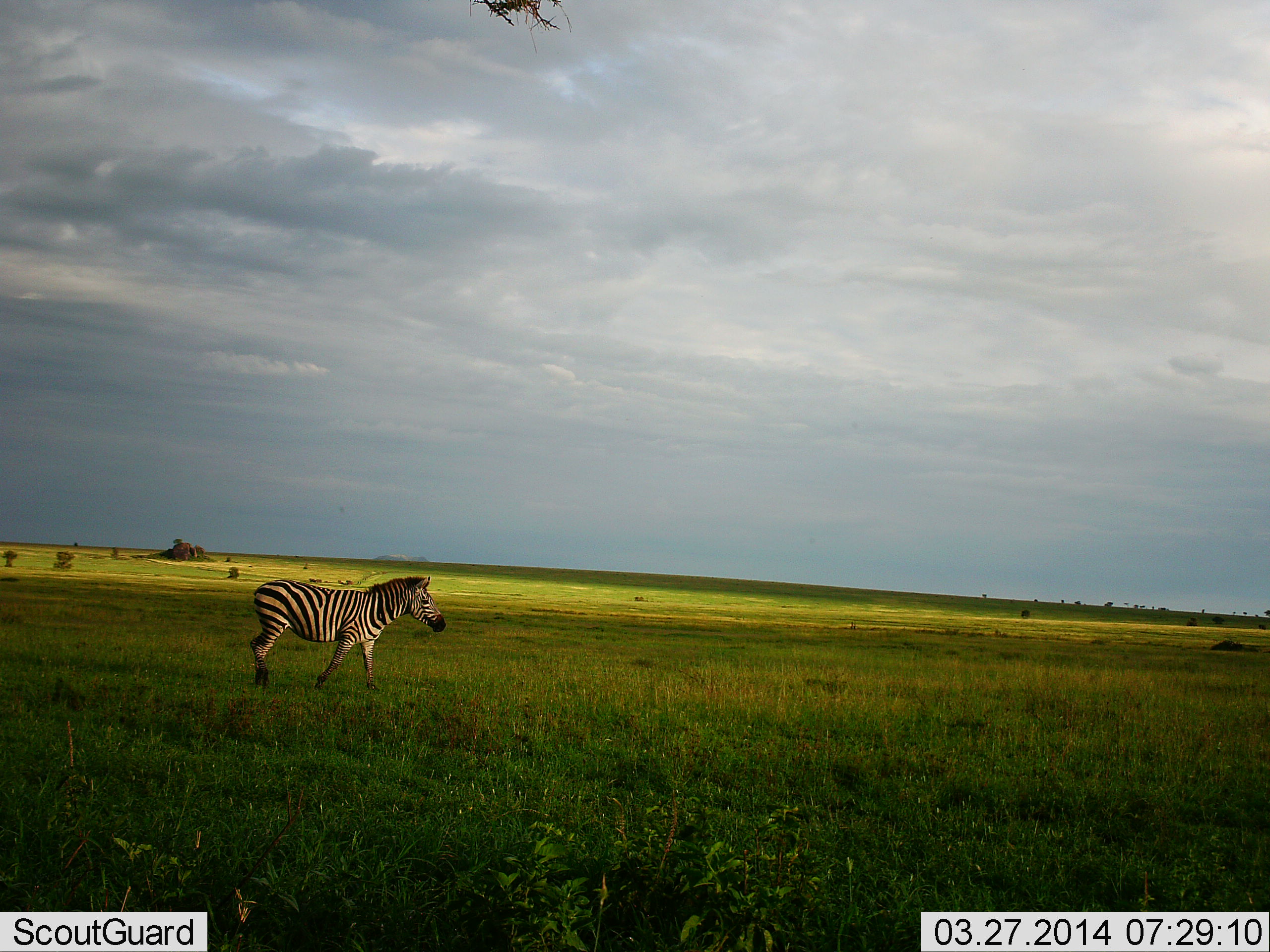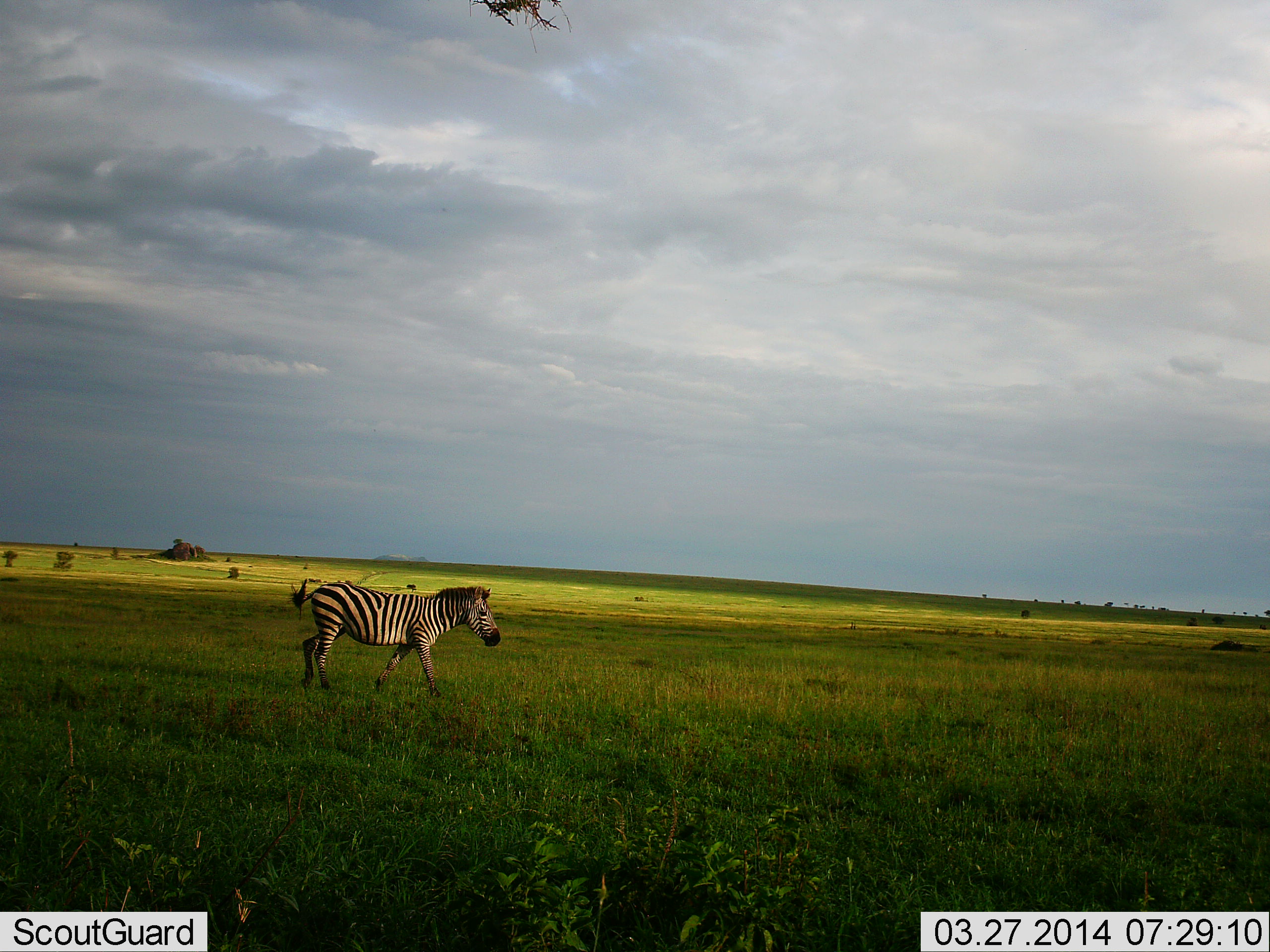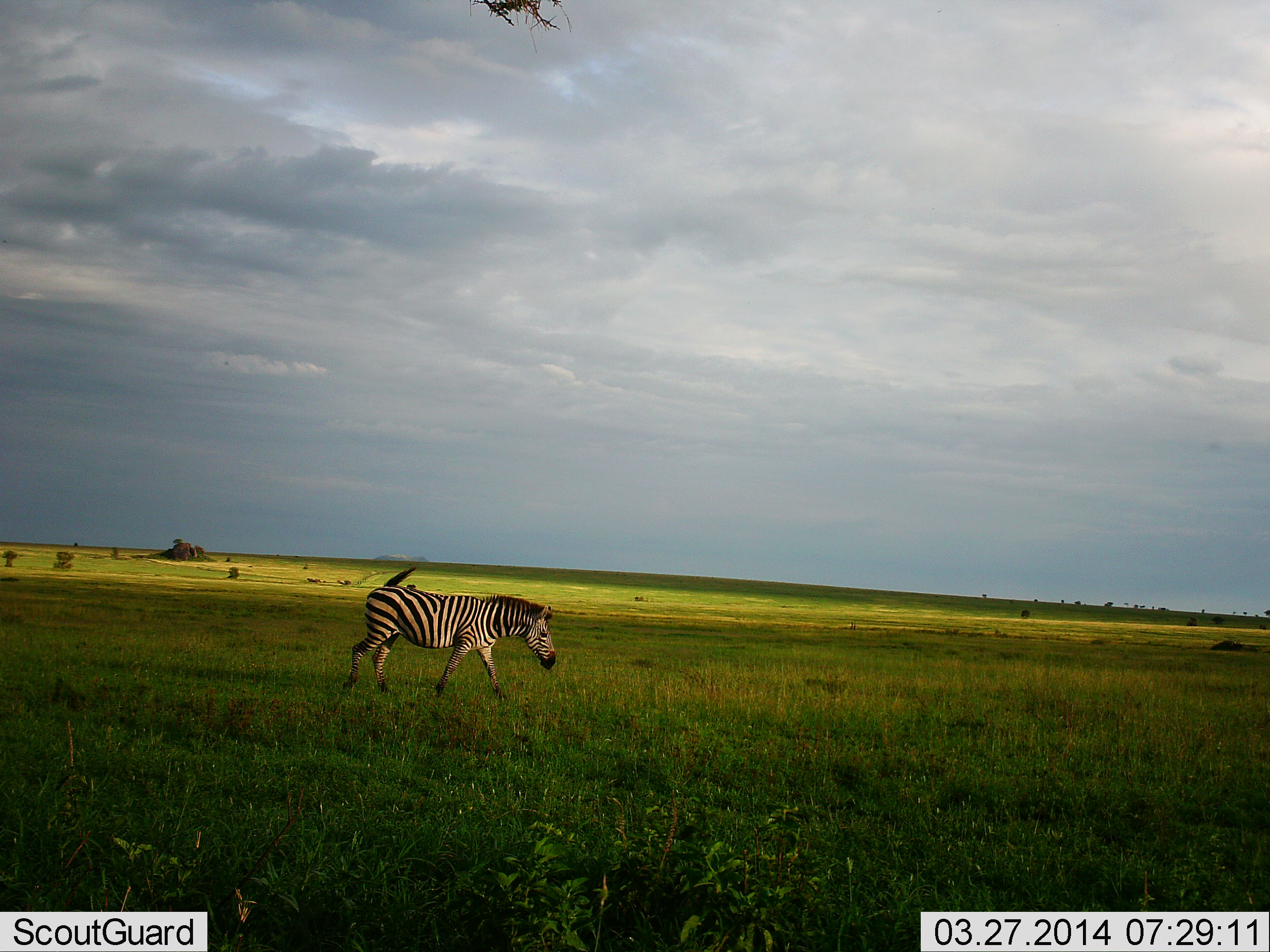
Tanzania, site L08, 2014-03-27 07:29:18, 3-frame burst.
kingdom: Animalia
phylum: Chordata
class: Mammalia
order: Perissodactyla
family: Equidae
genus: Equus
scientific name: Equus quagga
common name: plains zebra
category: zebra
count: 1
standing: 10%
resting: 0%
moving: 100%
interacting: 0%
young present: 0%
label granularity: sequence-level